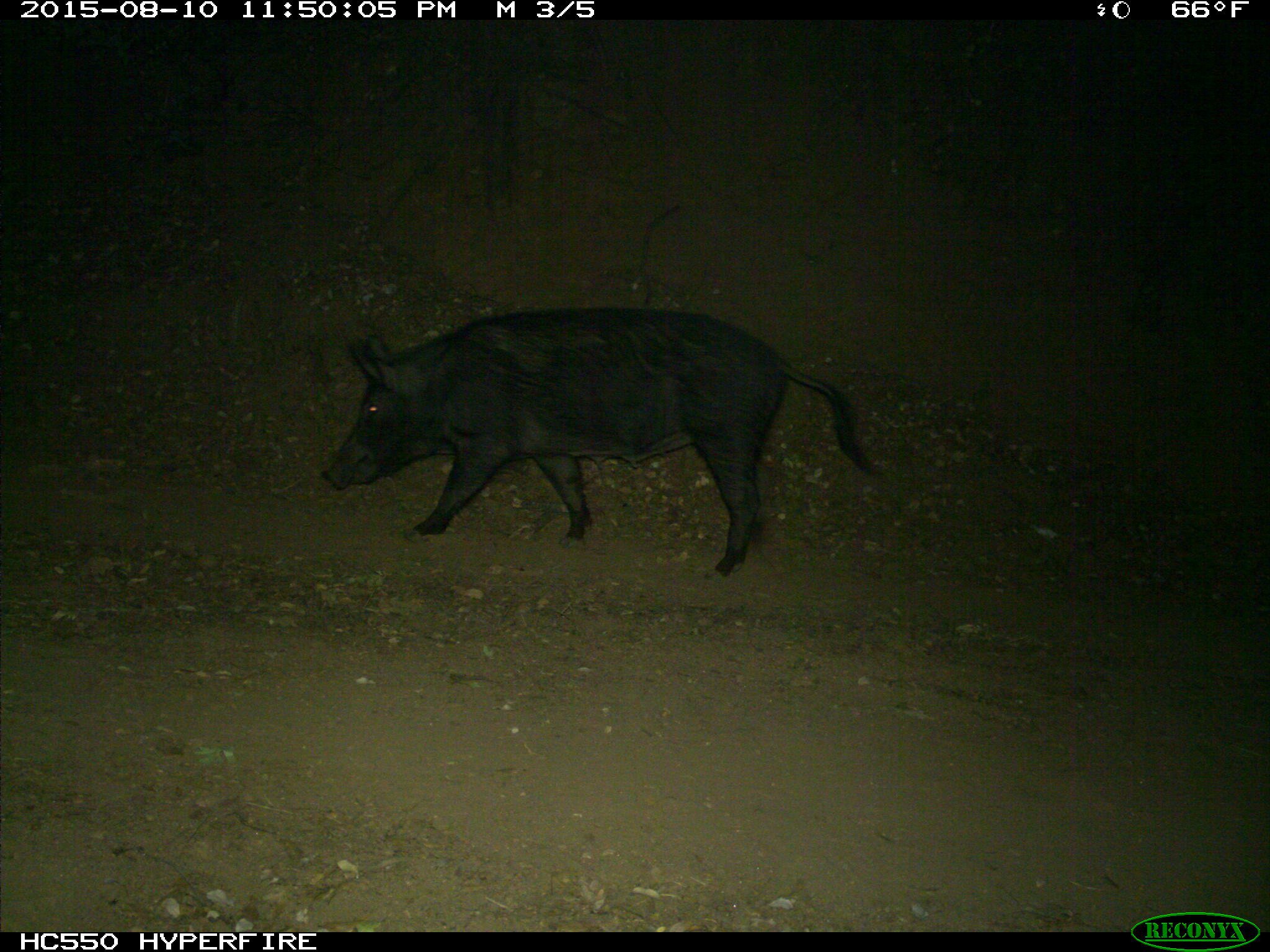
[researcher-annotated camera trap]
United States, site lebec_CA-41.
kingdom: Animalia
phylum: Chordata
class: Mammalia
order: Artiodactyla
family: Suidae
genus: Sus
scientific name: Sus scrofa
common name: wild boar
Sus scrofa (wild boar).